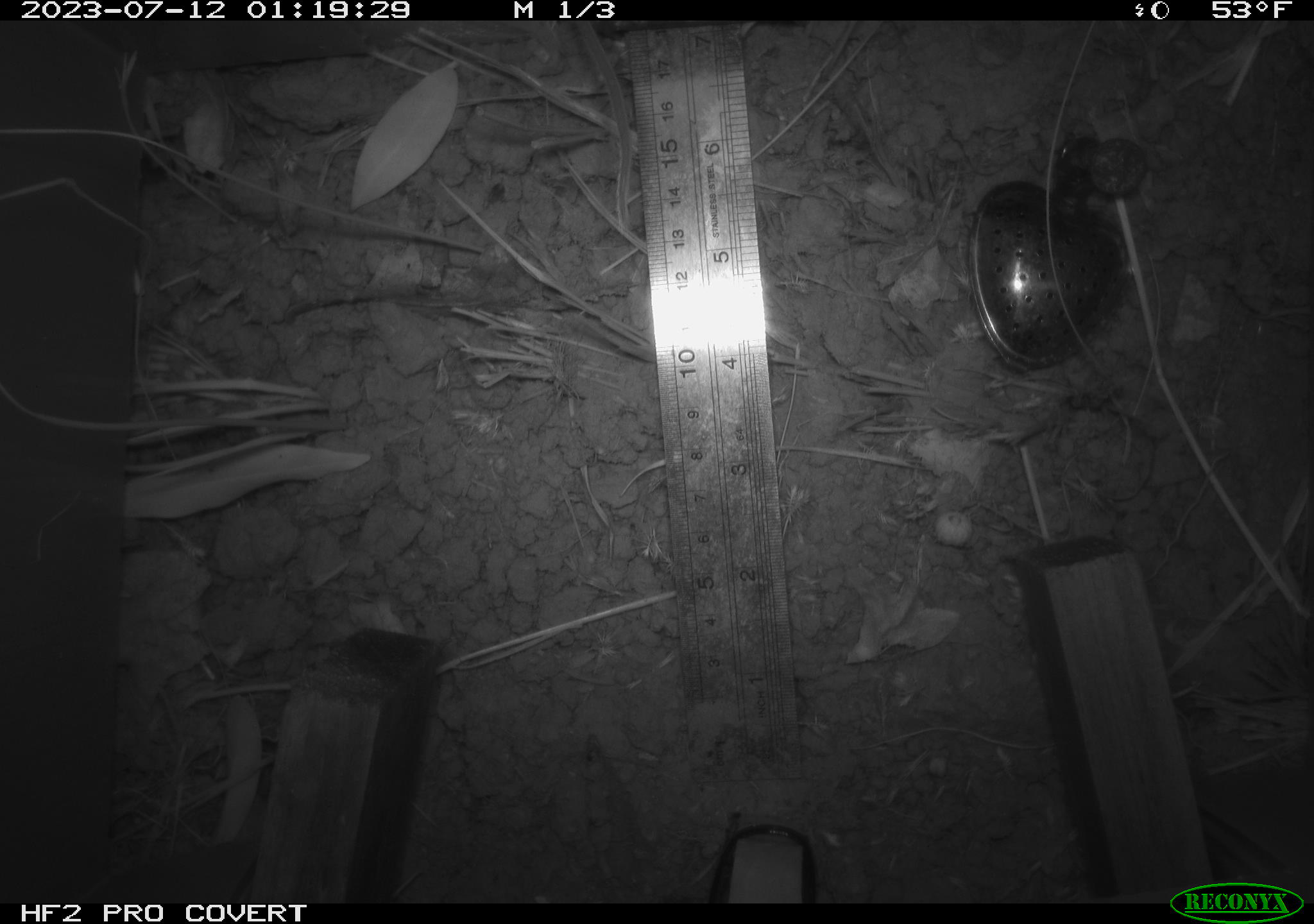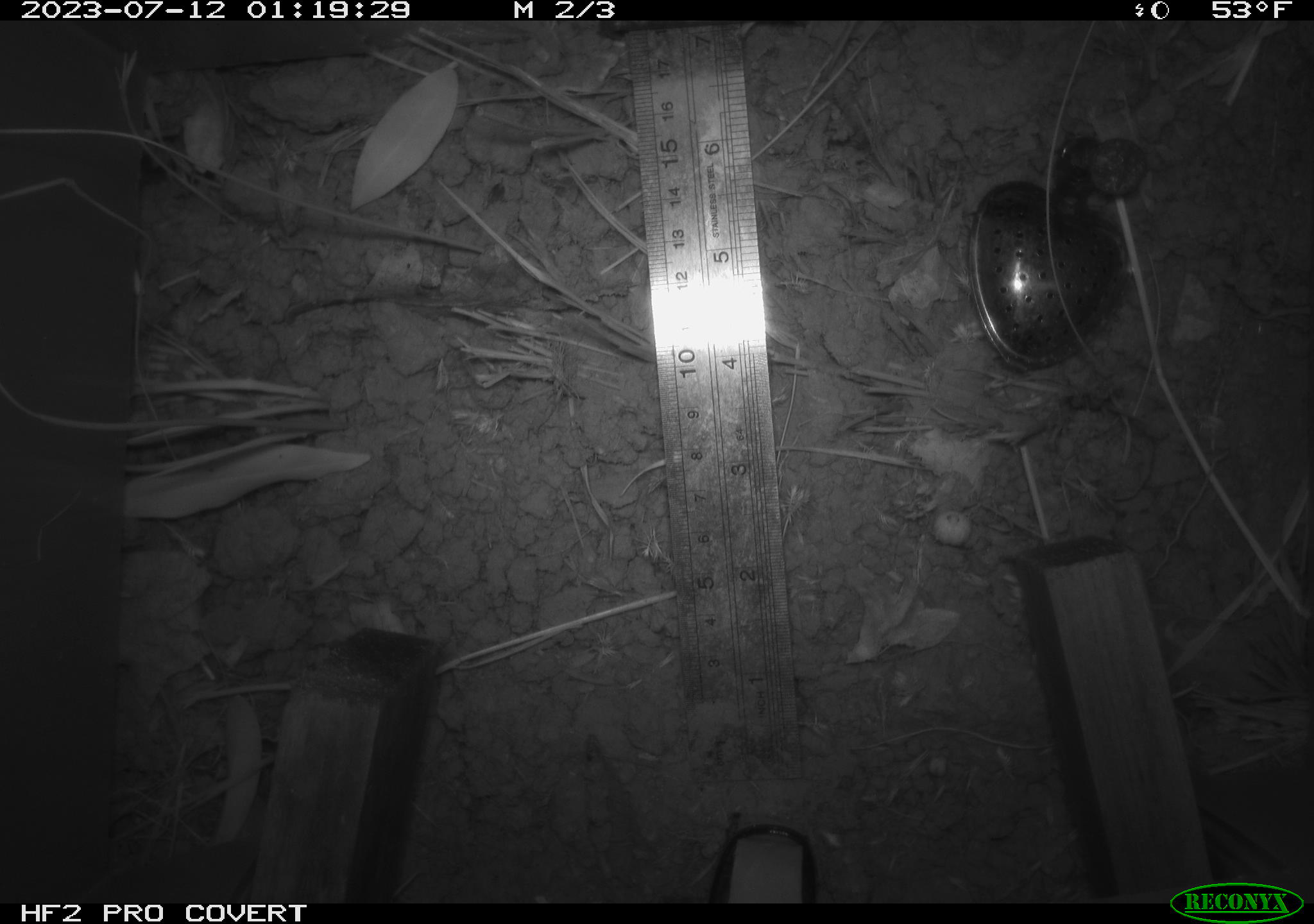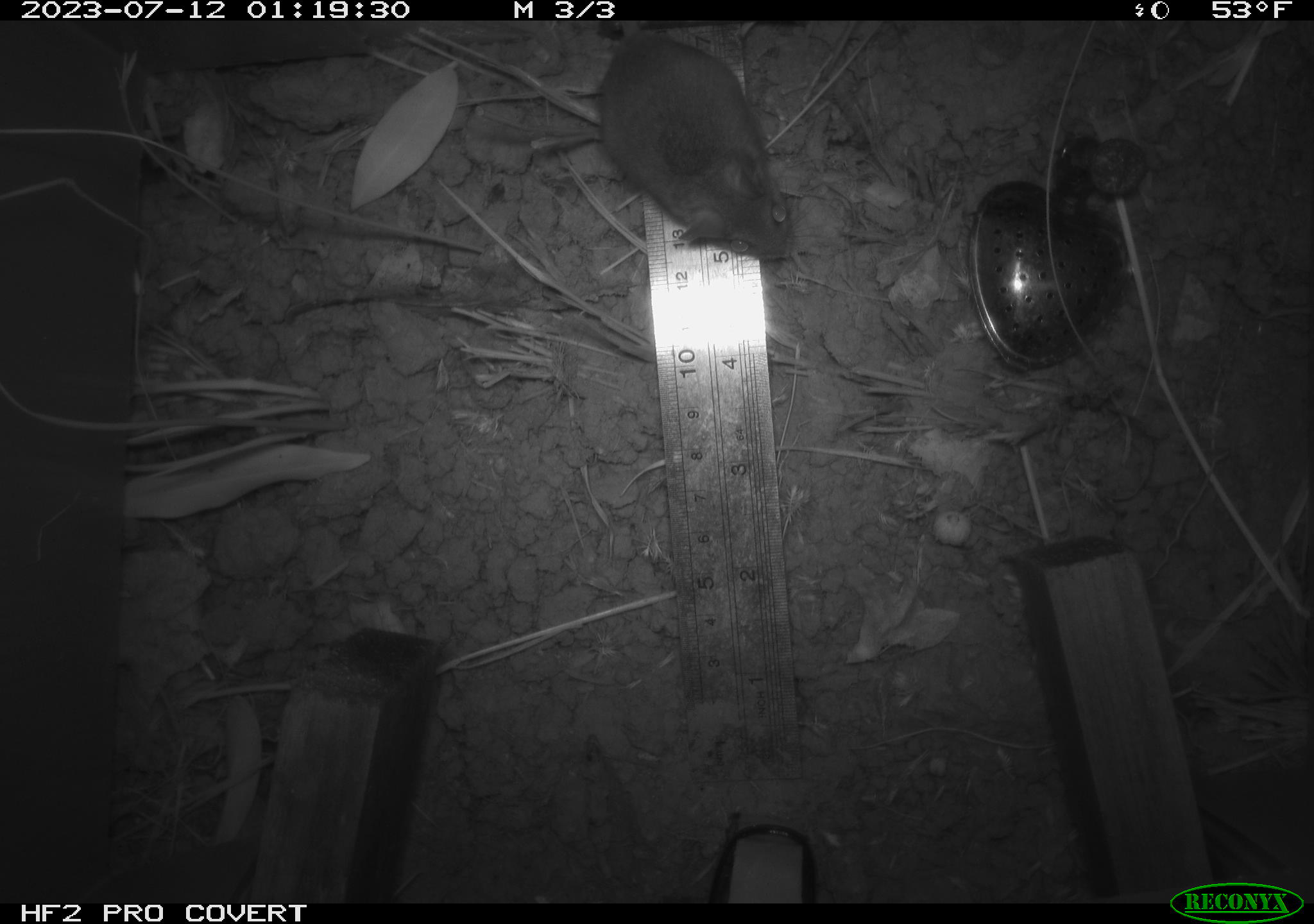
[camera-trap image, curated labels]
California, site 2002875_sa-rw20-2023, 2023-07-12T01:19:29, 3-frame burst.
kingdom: Animalia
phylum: Chordata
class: Mammalia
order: Rodentia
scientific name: Rodentia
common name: rodent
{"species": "rodent (Rodentia)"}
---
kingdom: Animalia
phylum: Chordata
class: Mammalia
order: Rodentia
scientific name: Rodentia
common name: mouse species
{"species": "mouse species (Rodentia)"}